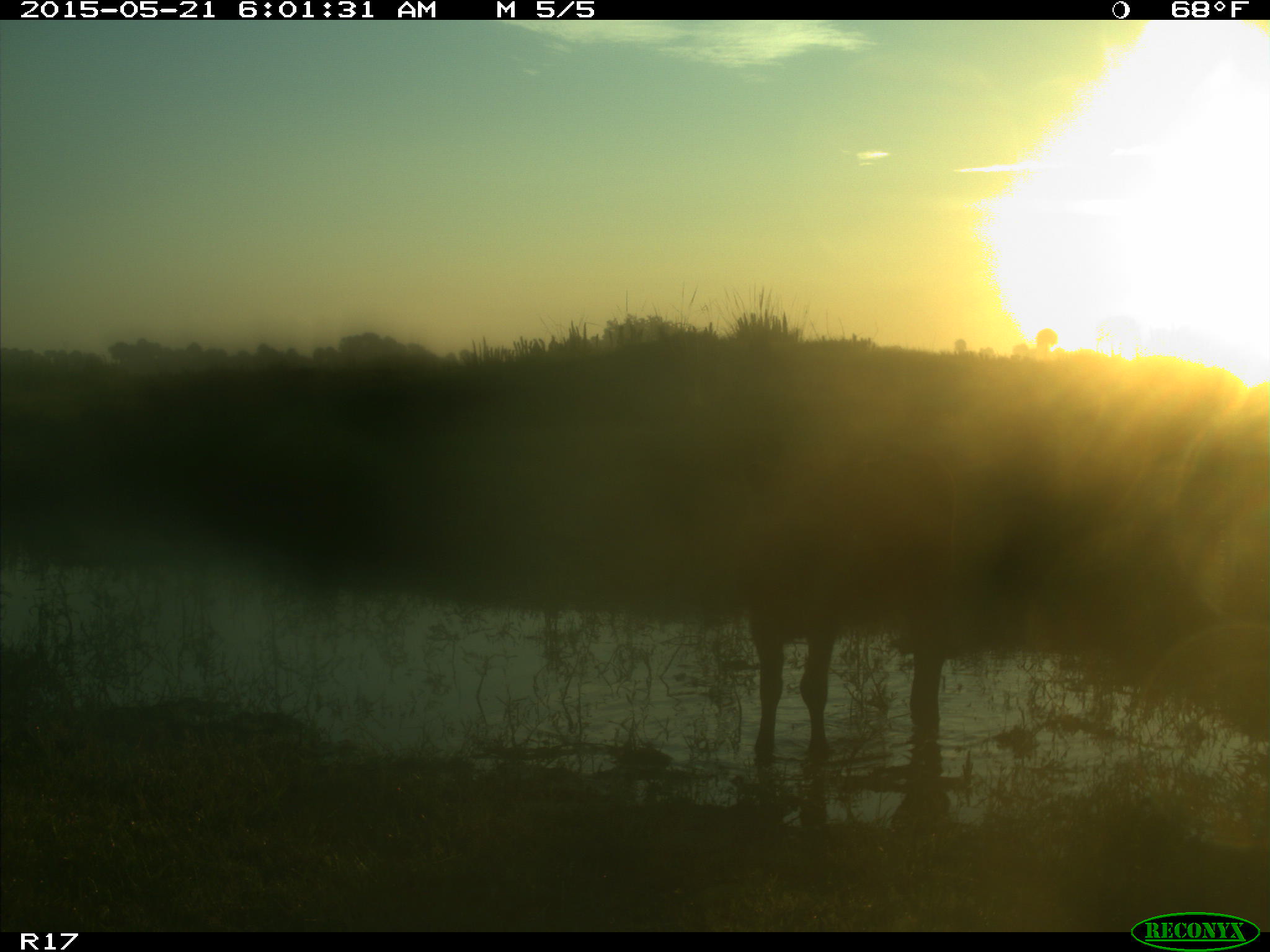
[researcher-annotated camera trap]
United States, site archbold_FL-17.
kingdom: Animalia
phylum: Chordata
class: Mammalia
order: Artiodactyla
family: Bovidae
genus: Bos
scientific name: Bos taurus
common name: domestic cow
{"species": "Bos taurus (domestic cow)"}